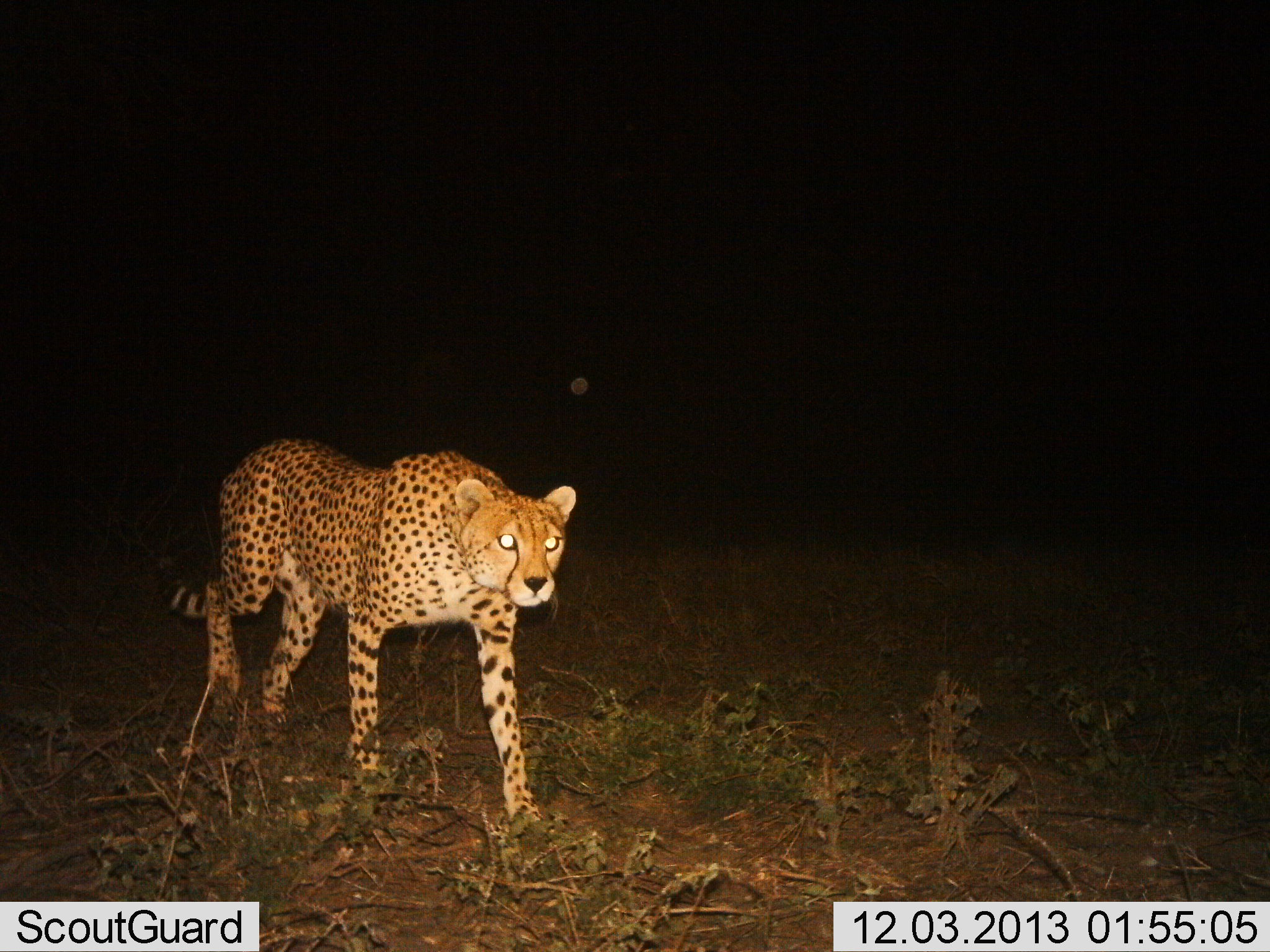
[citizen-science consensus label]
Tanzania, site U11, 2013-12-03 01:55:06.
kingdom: Animalia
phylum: Chordata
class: Mammalia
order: Carnivora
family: Felidae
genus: Acinonyx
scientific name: Acinonyx jubatus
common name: cheetah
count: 1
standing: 0%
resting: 0%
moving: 100%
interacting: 0%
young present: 0%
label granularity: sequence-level